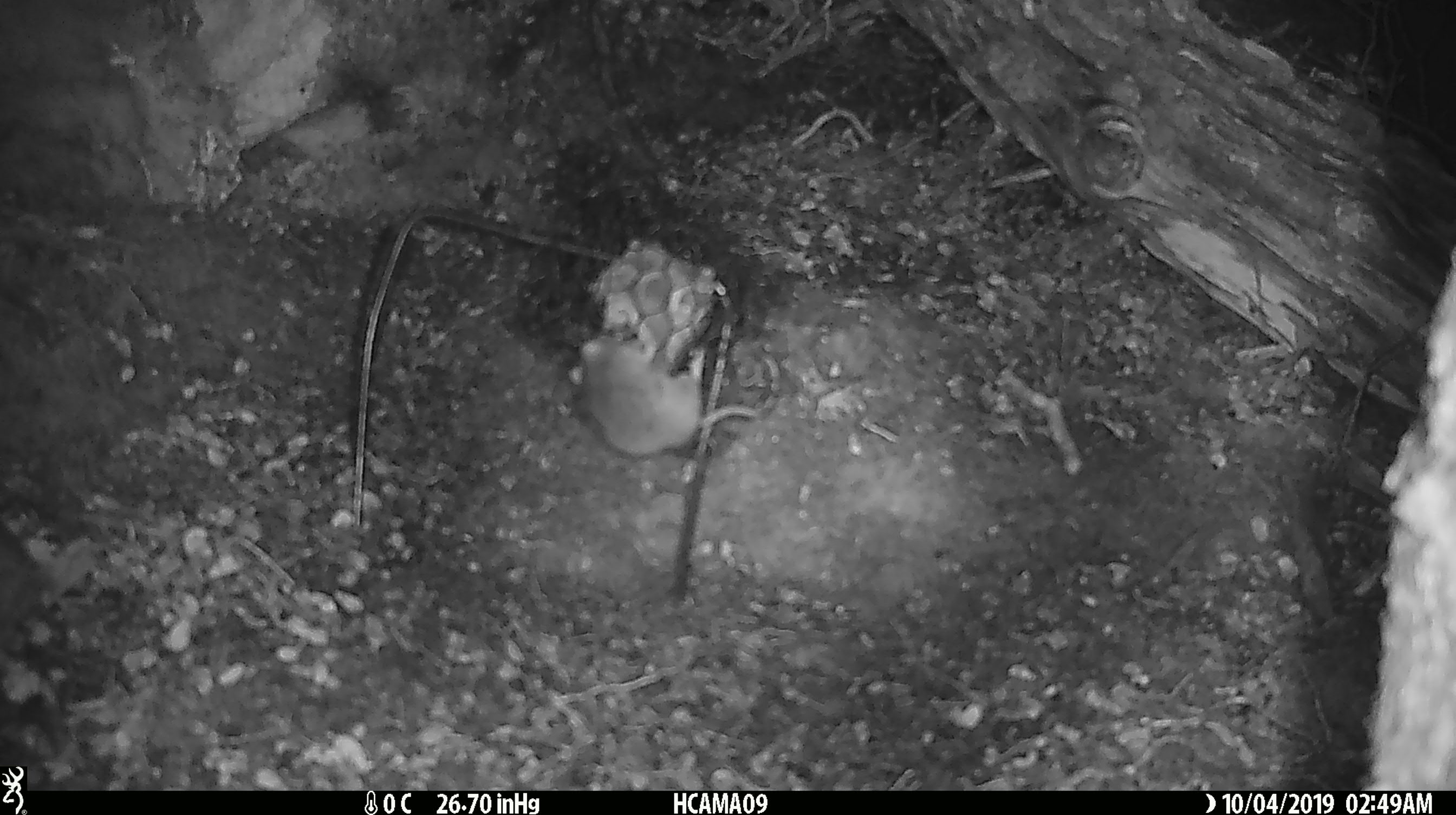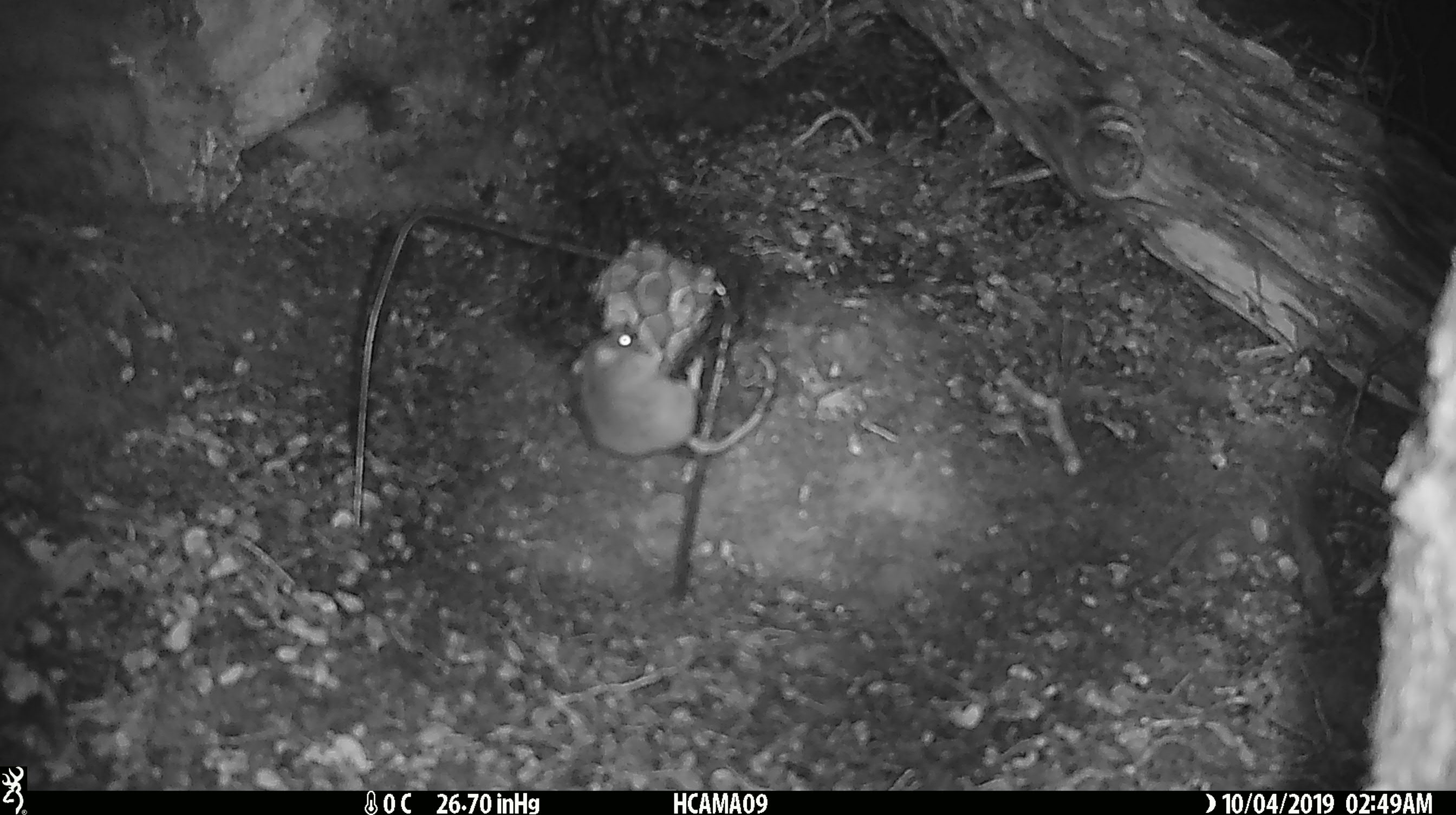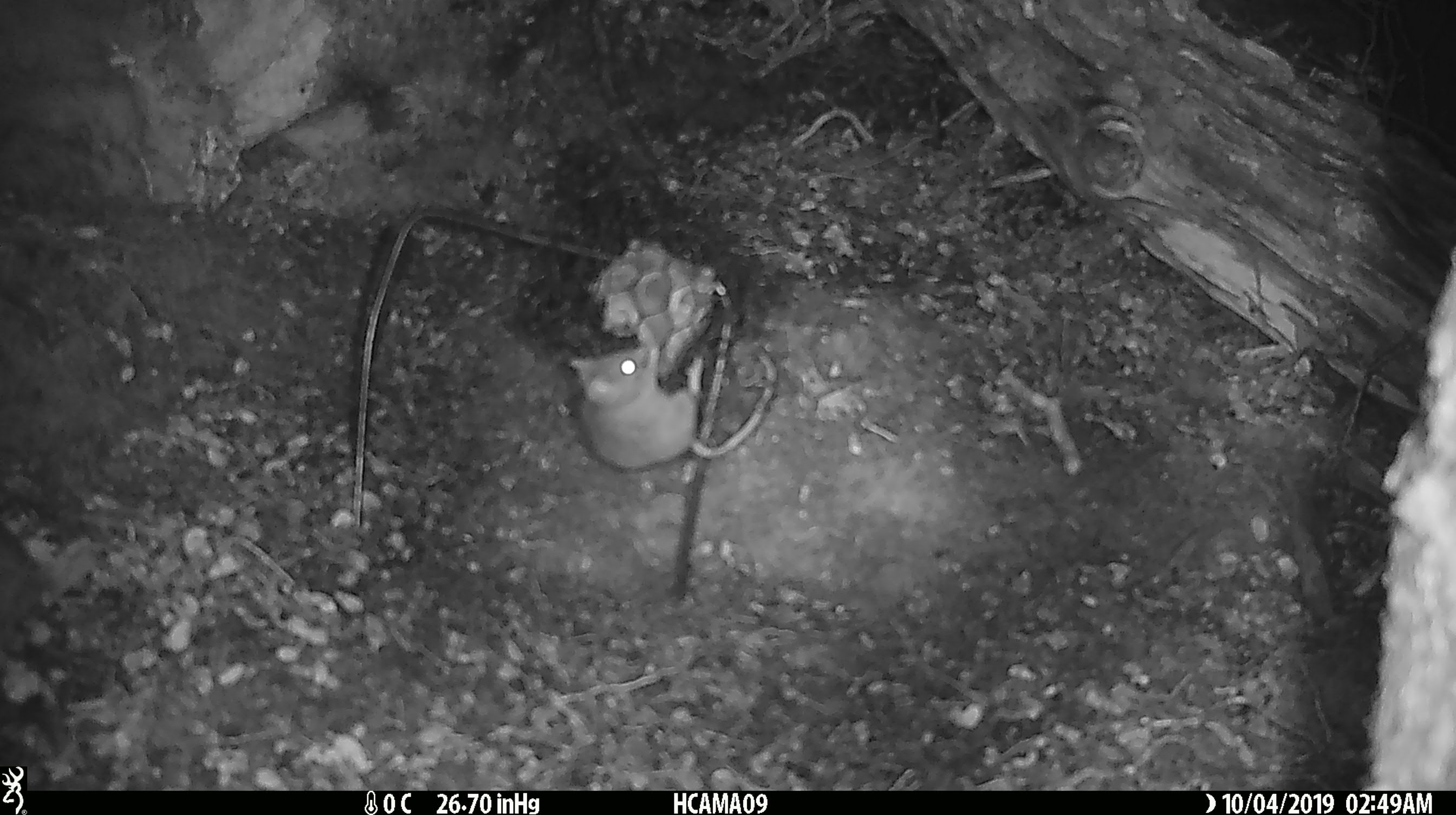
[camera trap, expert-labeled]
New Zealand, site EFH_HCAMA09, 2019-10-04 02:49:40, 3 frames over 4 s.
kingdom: Animalia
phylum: Chordata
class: Mammalia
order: Rodentia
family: Muridae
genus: Mus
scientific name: Mus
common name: mouse